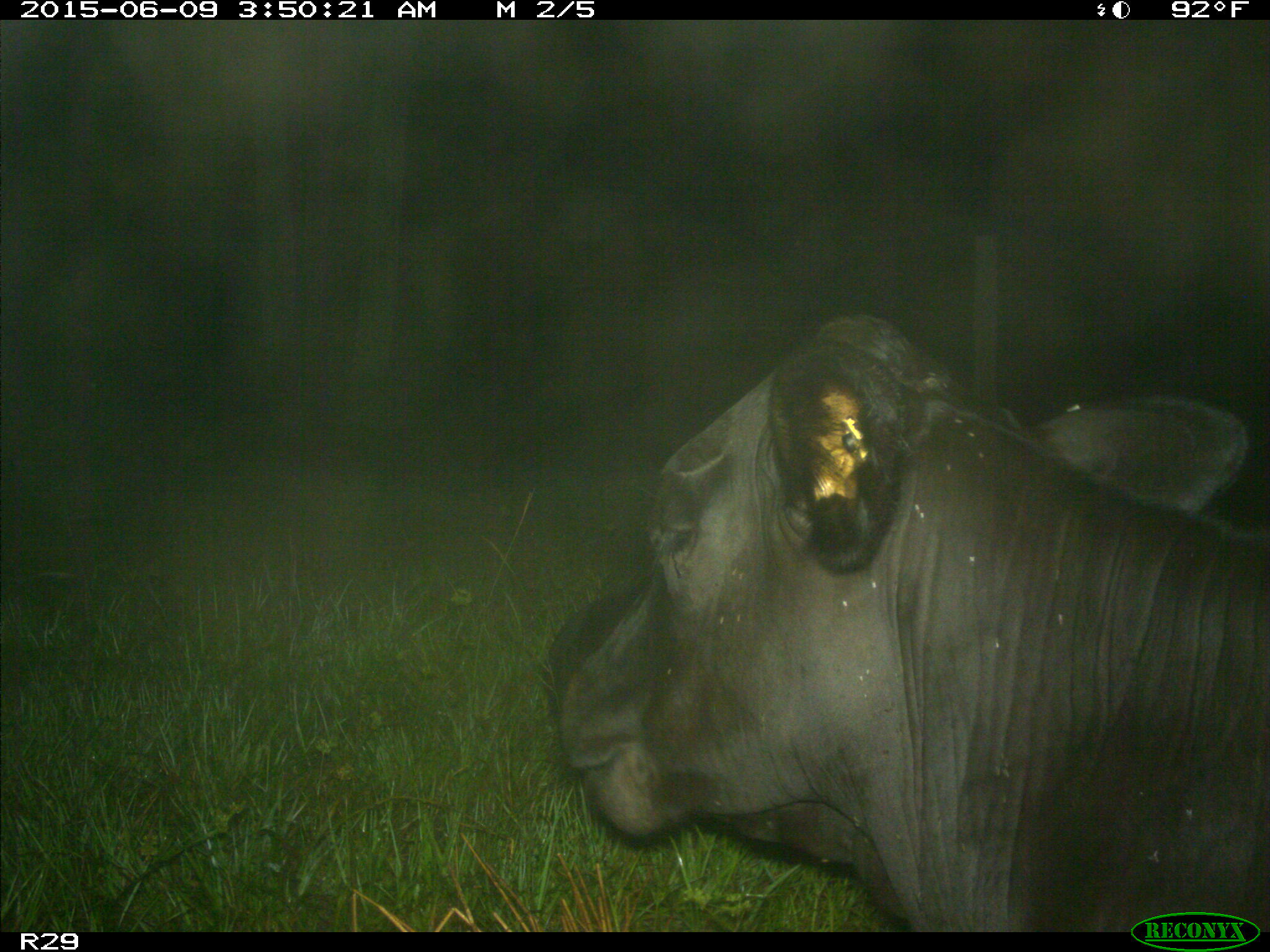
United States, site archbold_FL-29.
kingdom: Animalia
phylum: Chordata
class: Mammalia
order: Artiodactyla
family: Bovidae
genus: Bos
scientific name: Bos taurus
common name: domestic cow